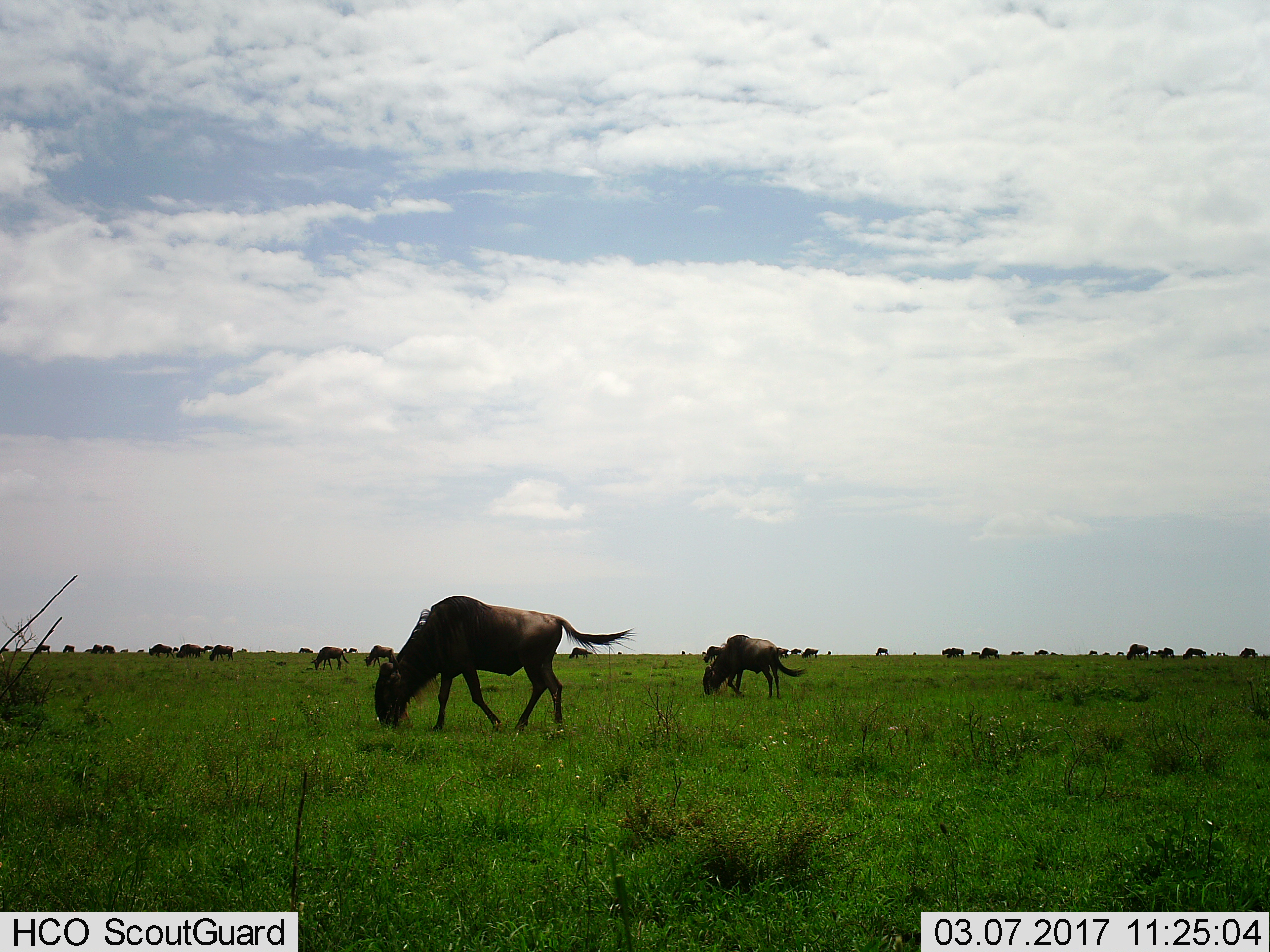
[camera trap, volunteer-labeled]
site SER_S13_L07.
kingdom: Animalia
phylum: Chordata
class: Mammalia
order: Artiodactyla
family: Bovidae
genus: Connochaetes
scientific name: Connochaetes taurinus taurinus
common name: blue wildebeest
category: wildebeestblue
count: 11-50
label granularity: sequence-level